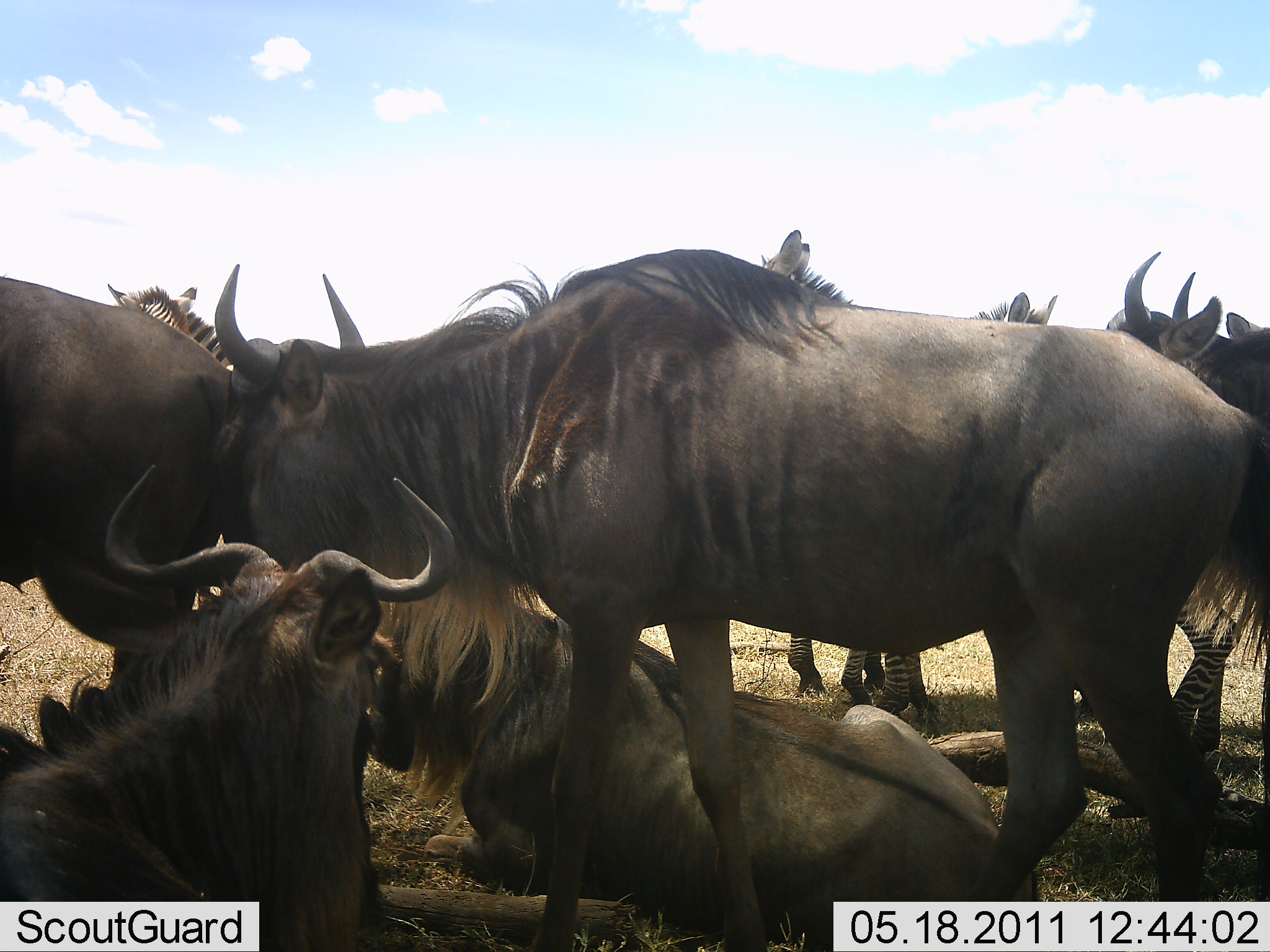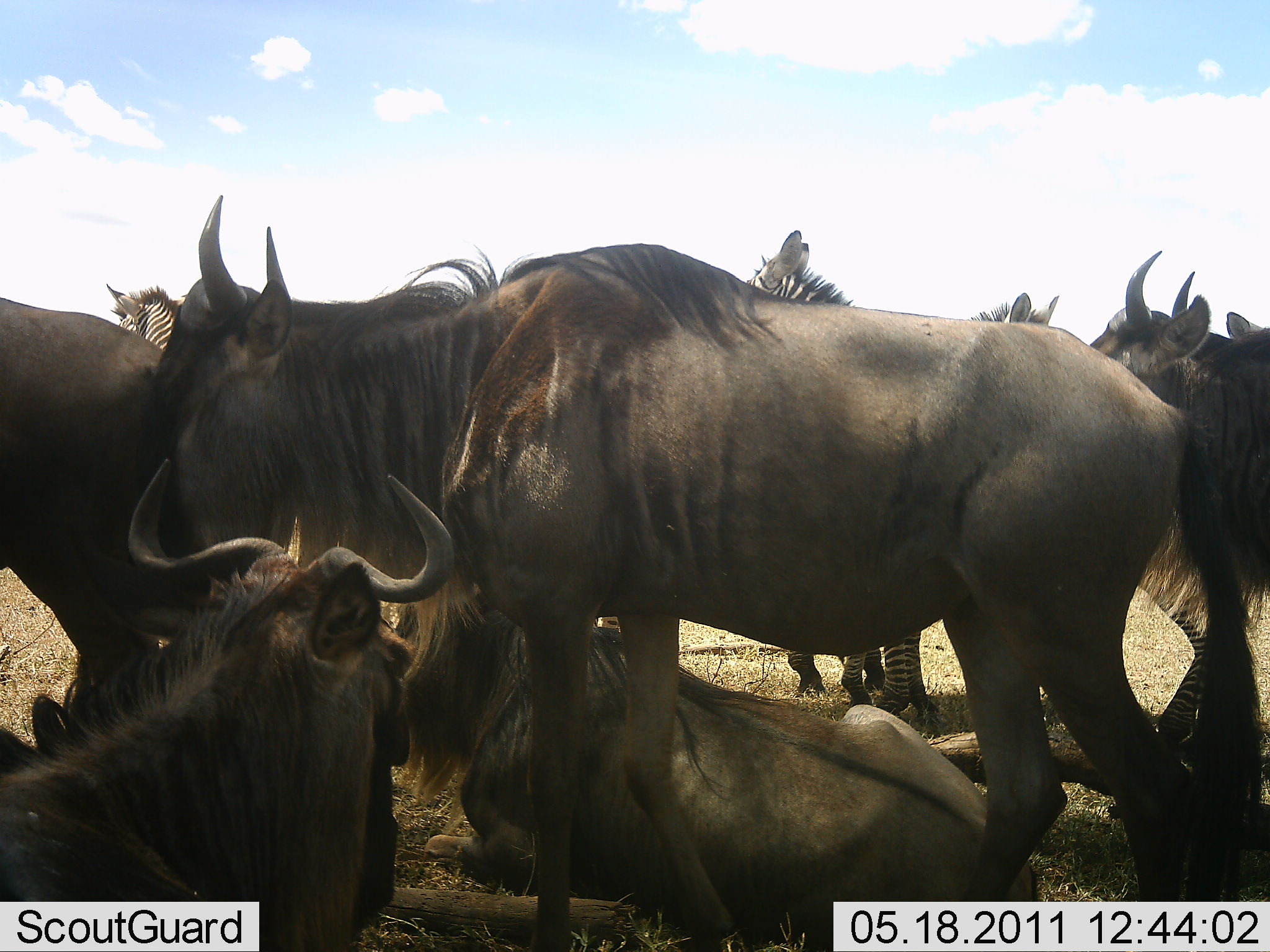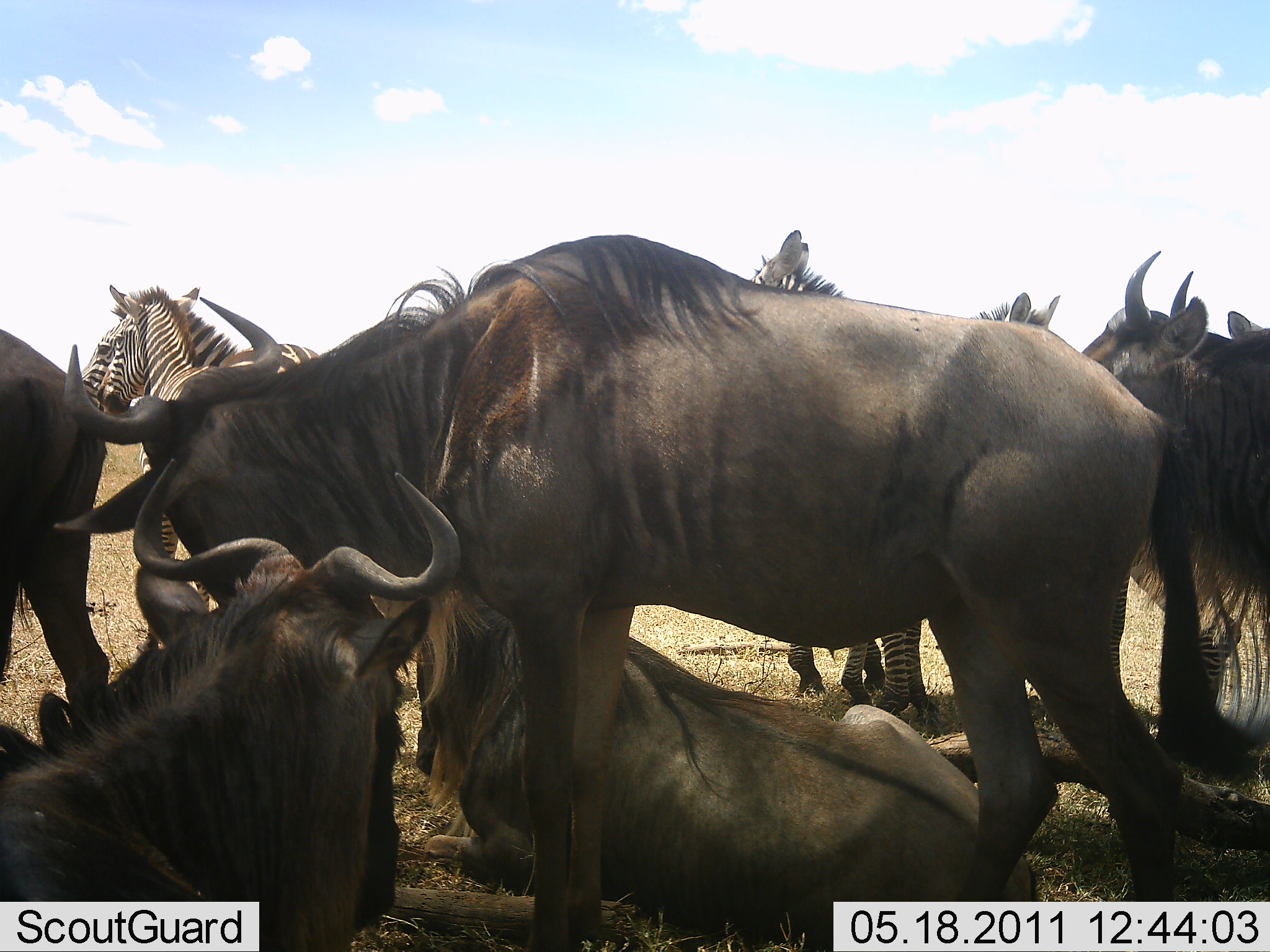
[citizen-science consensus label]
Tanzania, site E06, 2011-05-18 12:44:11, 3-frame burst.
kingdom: Animalia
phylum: Chordata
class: Mammalia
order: Artiodactyla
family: Bovidae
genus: Connochaetes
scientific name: Connochaetes taurinus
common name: blue wildebeest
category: wildebeest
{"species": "wildebeest (blue wildebeest) (Connochaetes taurinus)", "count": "5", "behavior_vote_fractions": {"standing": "64%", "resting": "91%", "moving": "45%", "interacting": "36%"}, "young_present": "0%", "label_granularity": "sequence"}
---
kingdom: Animalia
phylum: Chordata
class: Mammalia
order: Perissodactyla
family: Equidae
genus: Equus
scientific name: Equus quagga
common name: plains zebra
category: zebra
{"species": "zebra (plains zebra) (Equus quagga)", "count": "3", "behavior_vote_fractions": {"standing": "100%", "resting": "0%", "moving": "0%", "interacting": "0%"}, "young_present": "0%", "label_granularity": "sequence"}